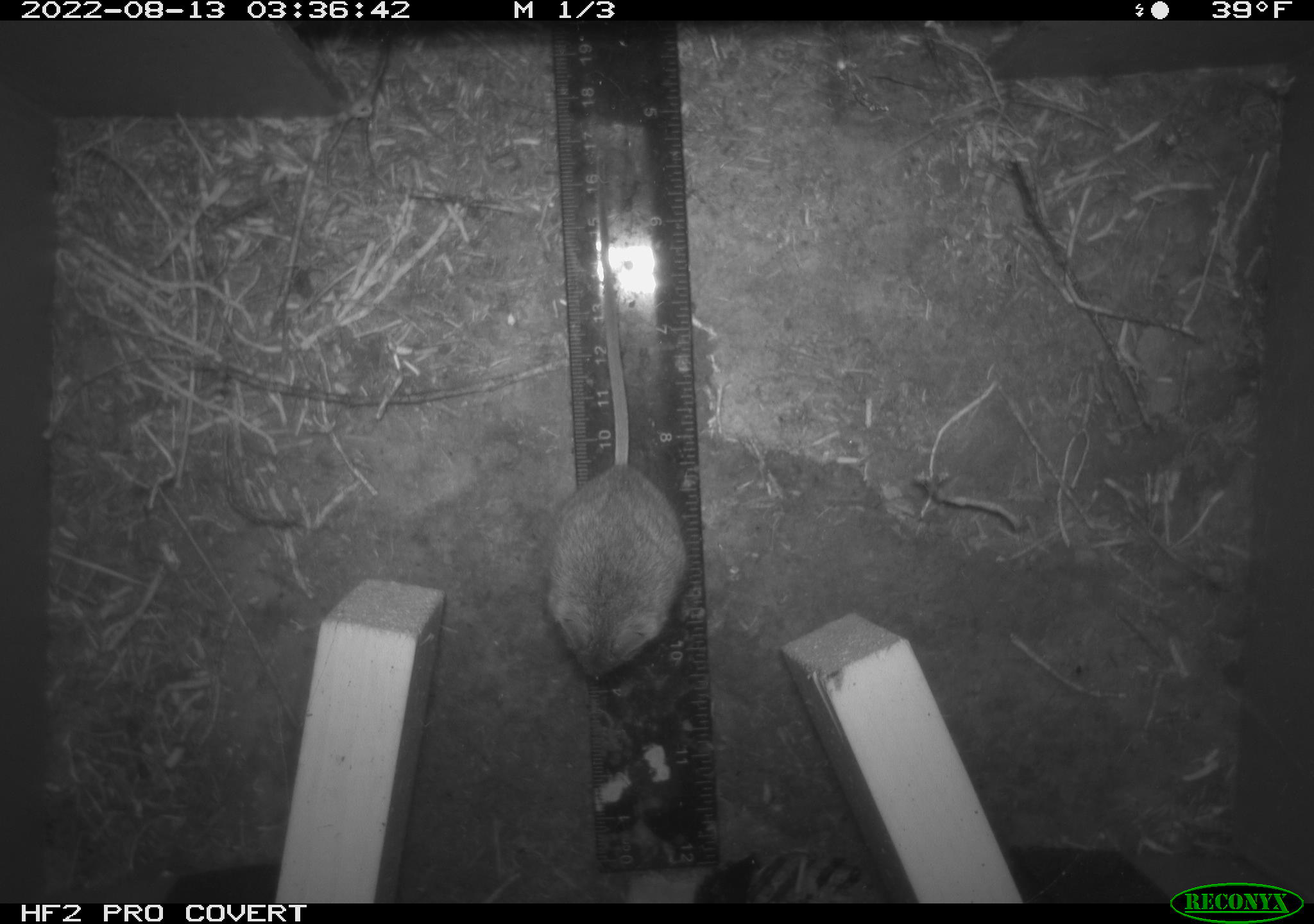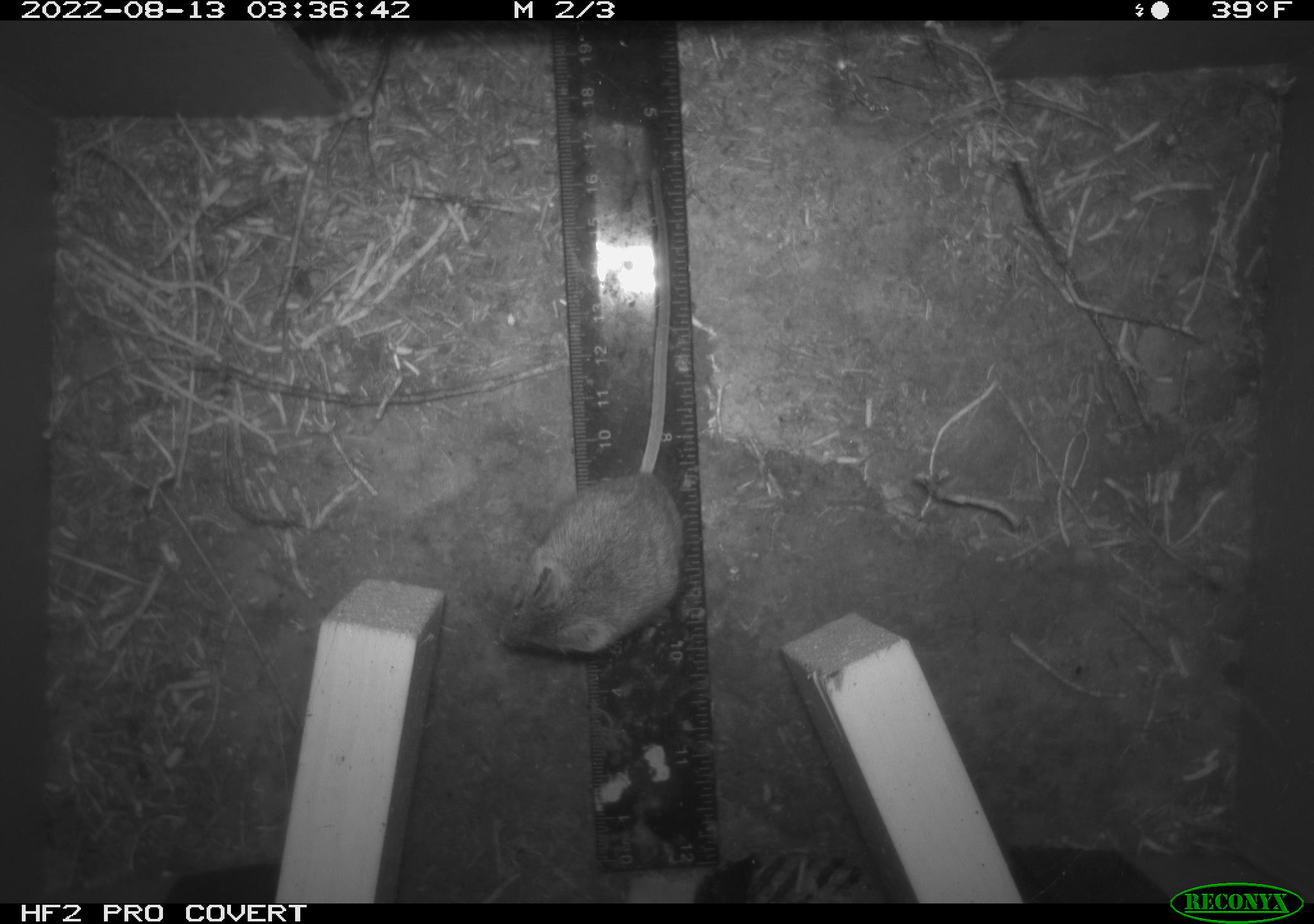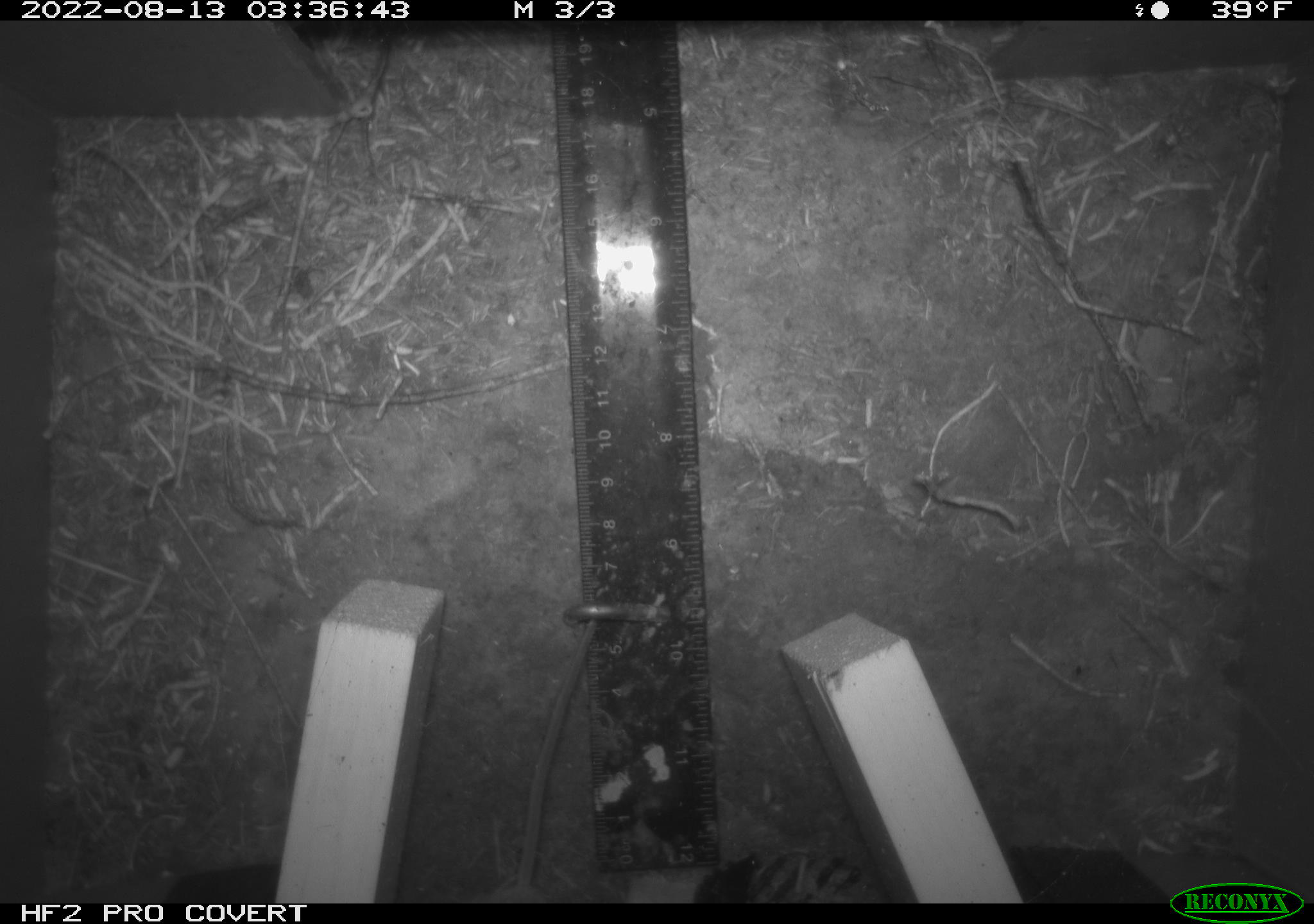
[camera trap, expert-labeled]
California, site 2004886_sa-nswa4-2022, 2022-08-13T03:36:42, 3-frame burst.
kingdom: Animalia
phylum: Chordata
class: Mammalia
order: Rodentia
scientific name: Rodentia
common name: rodent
Rodent (Rodentia).